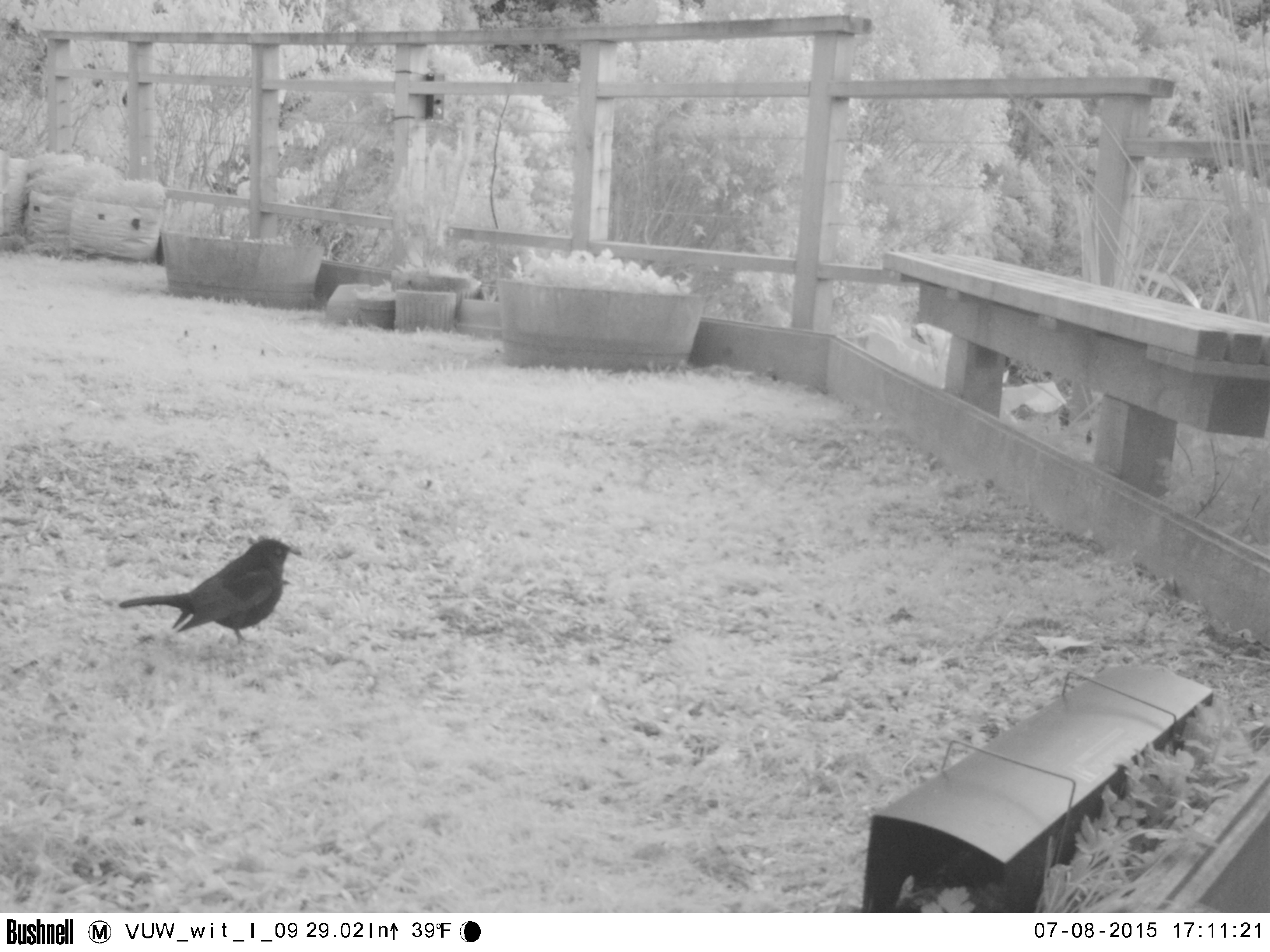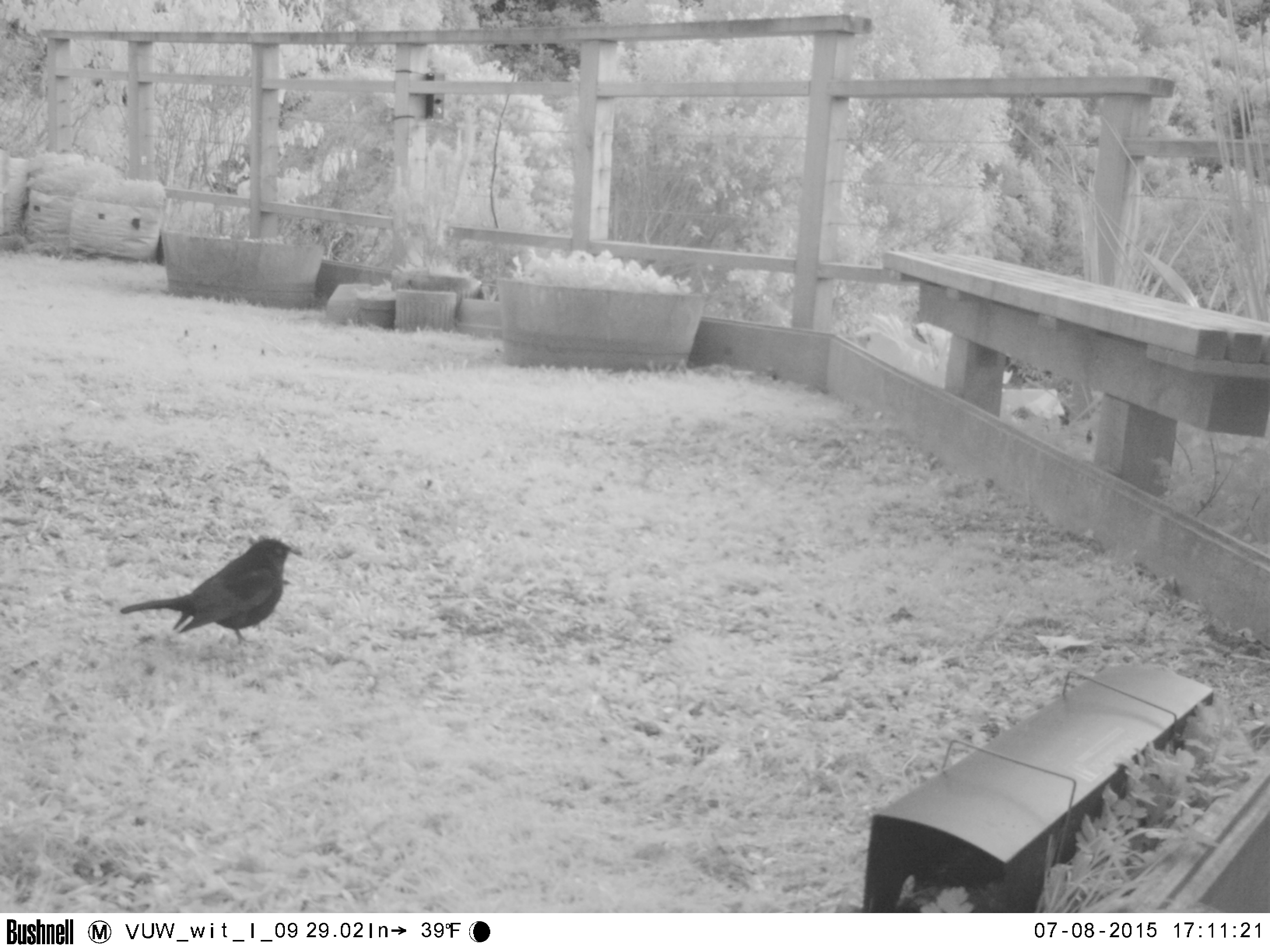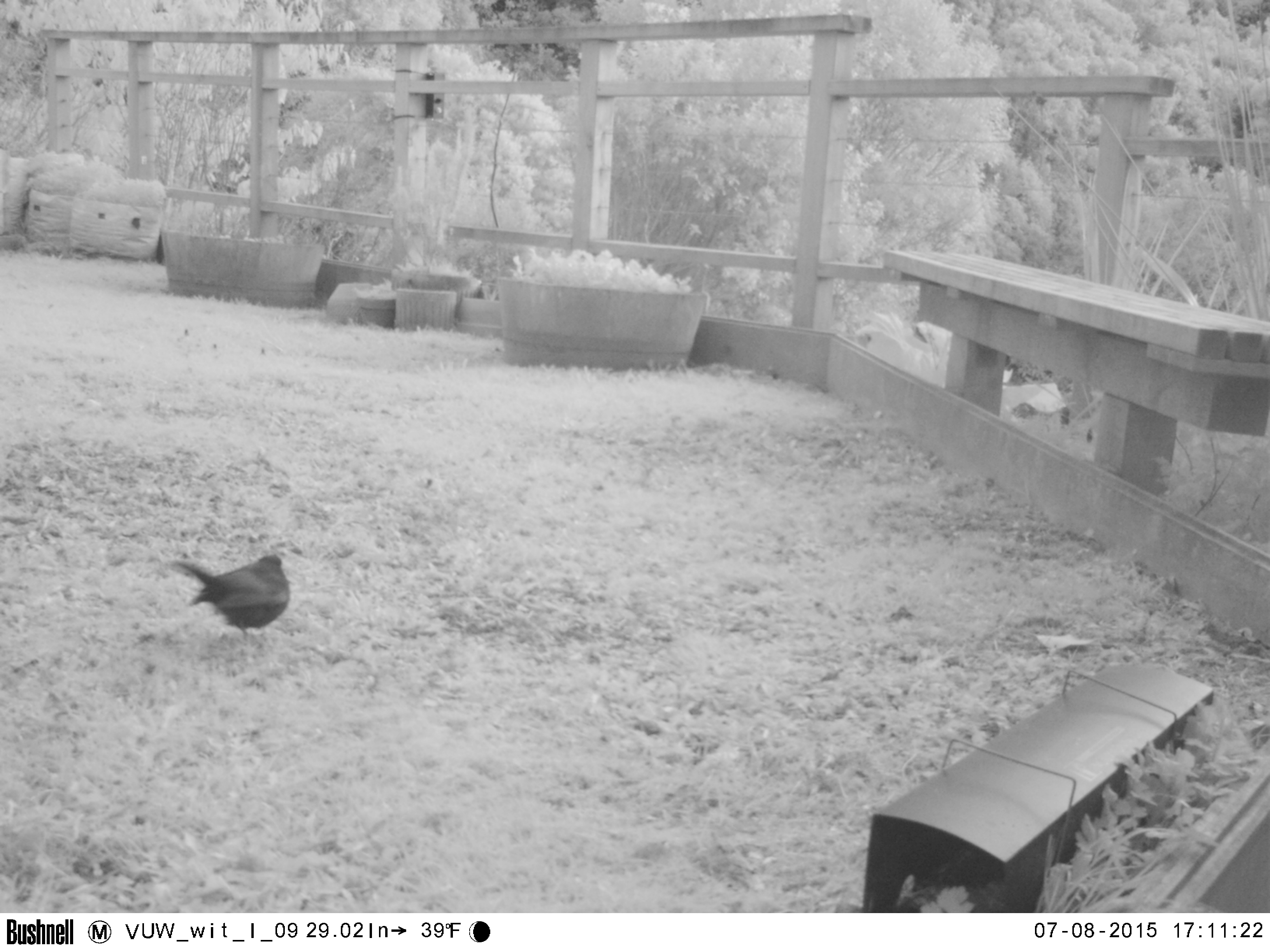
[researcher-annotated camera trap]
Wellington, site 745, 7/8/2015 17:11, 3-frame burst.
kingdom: Animalia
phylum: Chordata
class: Aves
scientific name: Aves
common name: bird